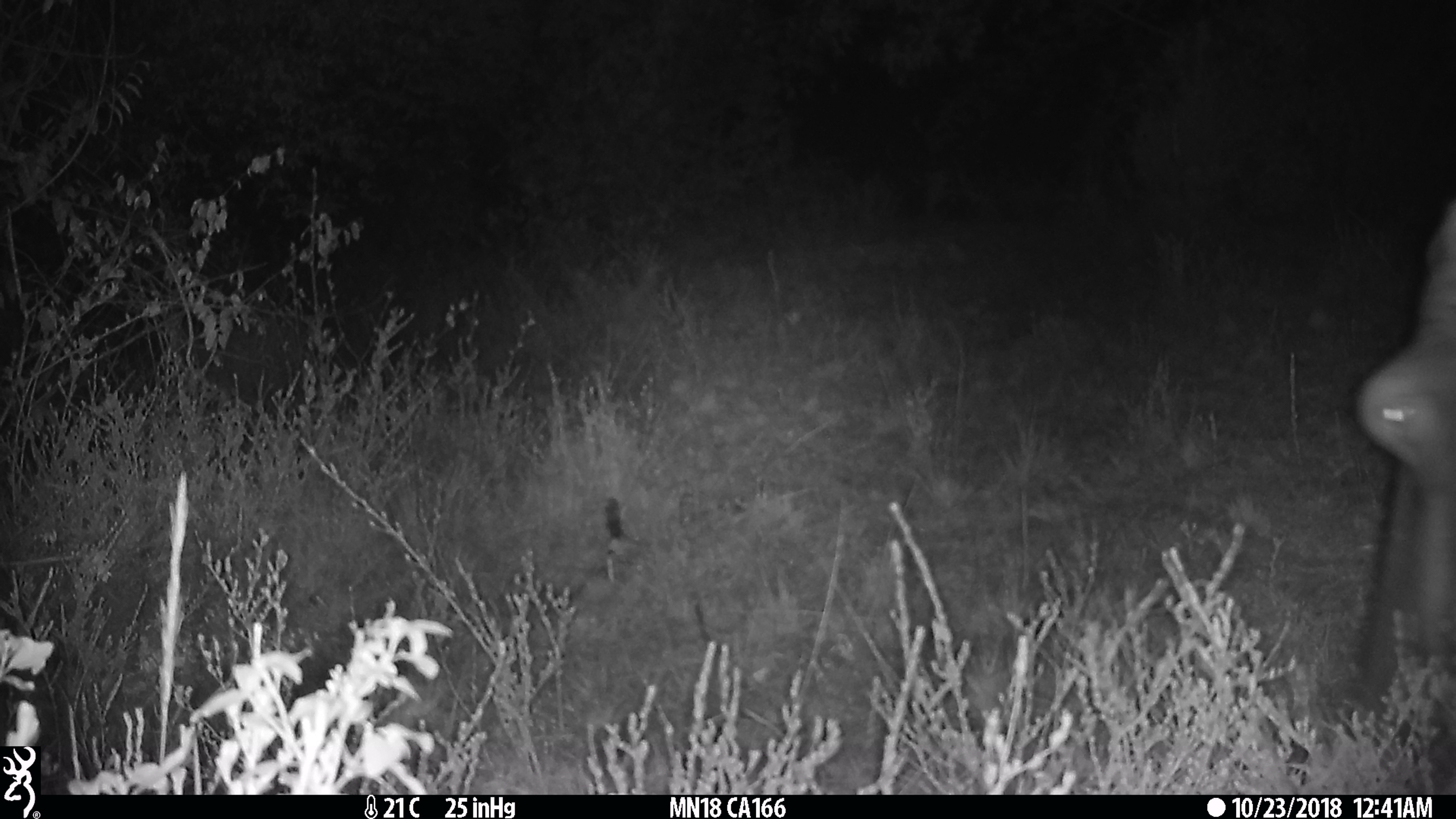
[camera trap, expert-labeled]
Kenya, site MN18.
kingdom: Animalia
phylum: Chordata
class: Mammalia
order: Artiodactyla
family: Hippopotamidae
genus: Hippopotamus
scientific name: Hippopotamus amphibius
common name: hippopotamus